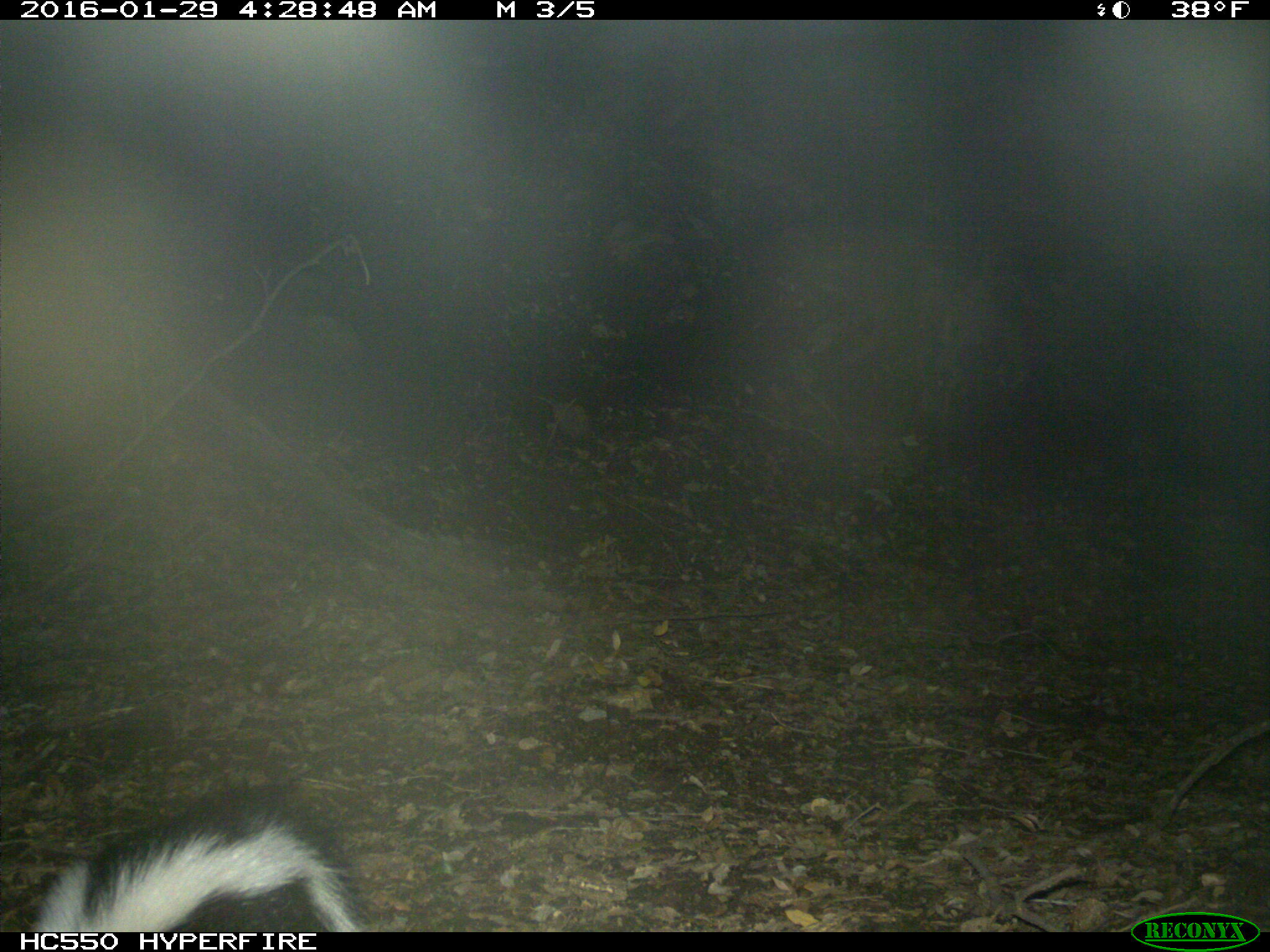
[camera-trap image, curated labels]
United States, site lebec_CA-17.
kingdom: Animalia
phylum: Chordata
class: Mammalia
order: Carnivora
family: Mephitidae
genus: Mephitis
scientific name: Mephitis mephitis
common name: striped skunk